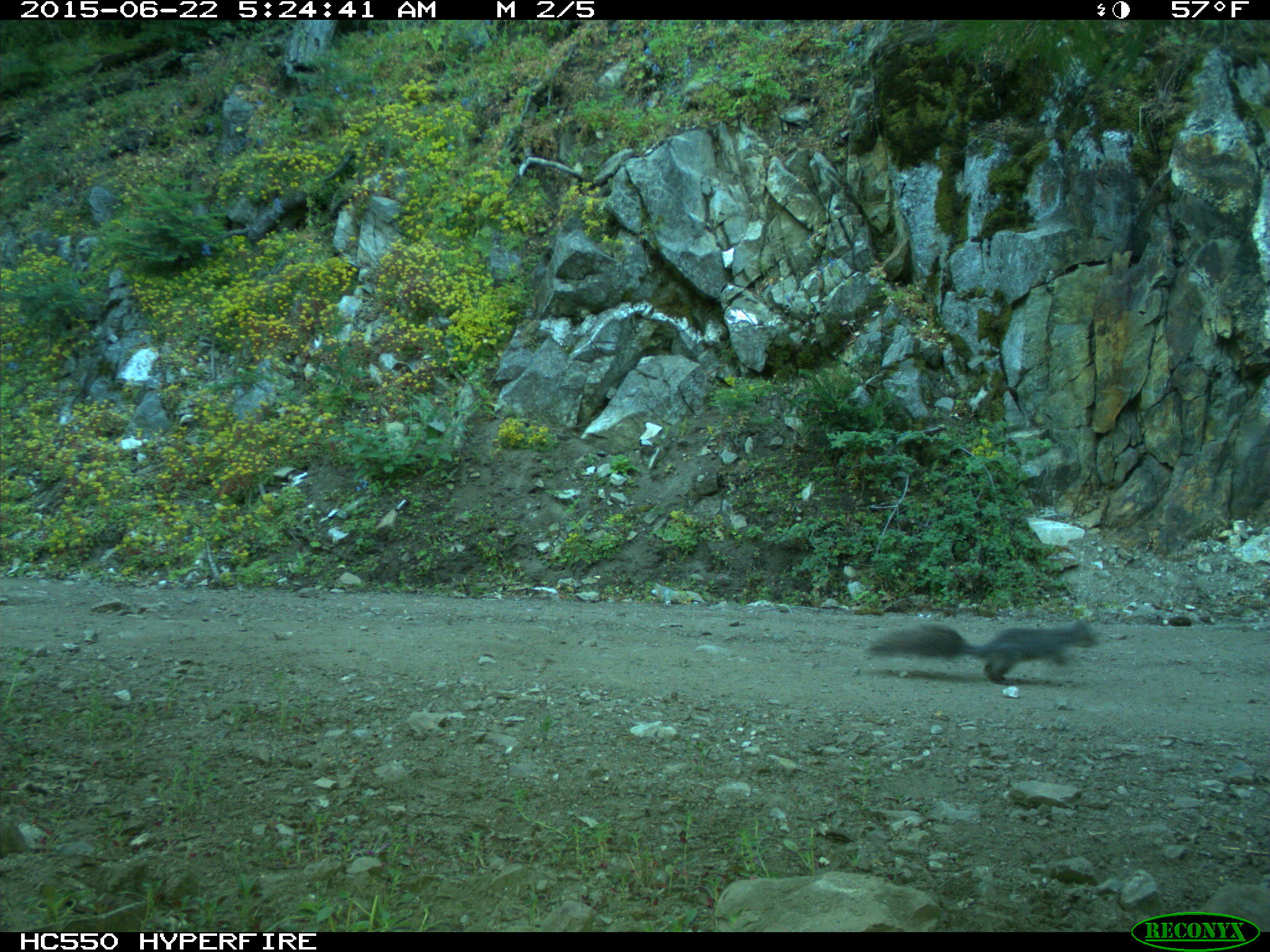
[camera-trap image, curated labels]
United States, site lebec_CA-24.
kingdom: Animalia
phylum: Chordata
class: Mammalia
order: Rodentia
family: Sciuridae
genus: Sciurus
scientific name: Sciurus carolinensis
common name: eastern gray squirrel